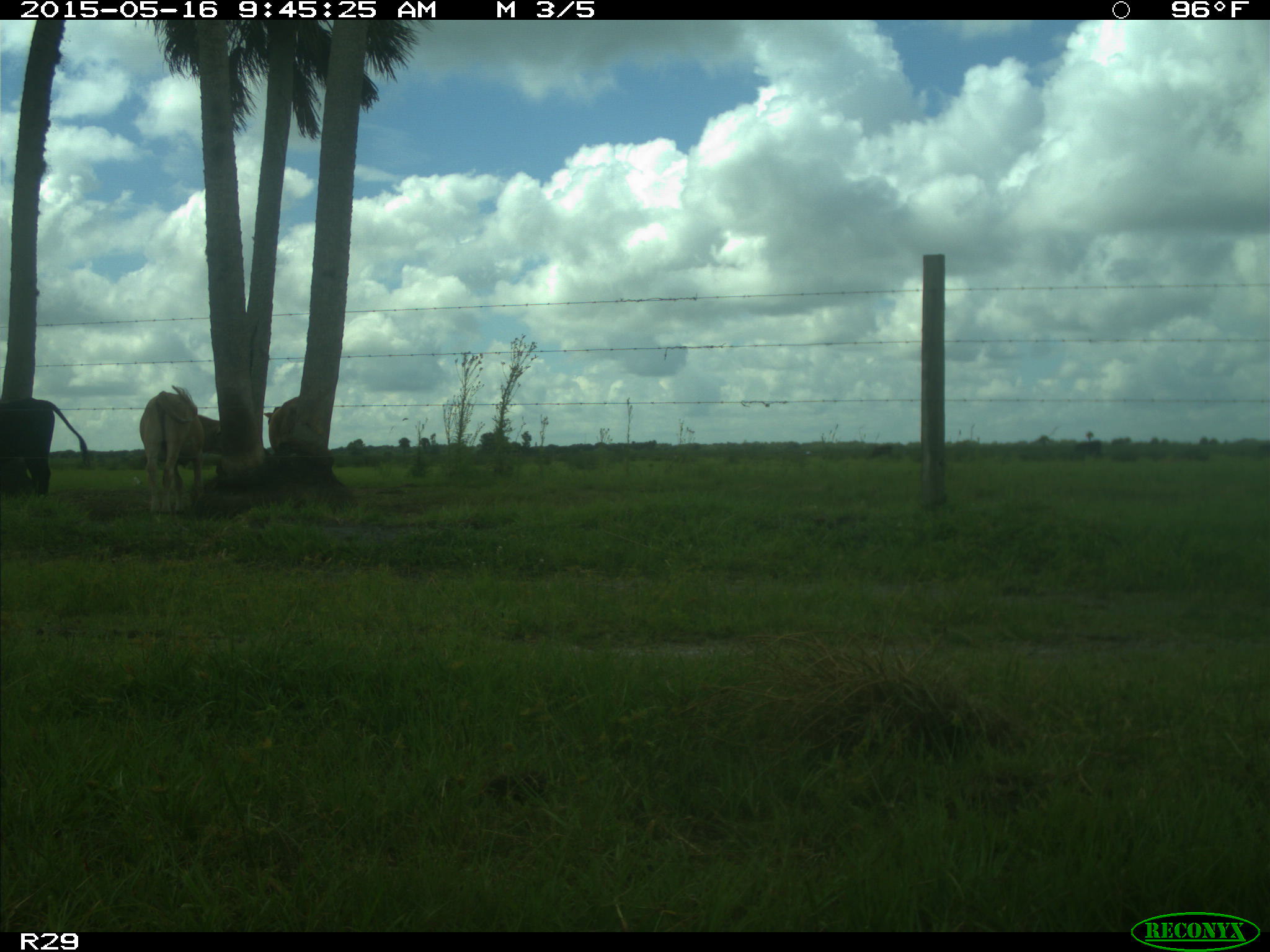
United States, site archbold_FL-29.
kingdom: Animalia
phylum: Chordata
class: Mammalia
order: Artiodactyla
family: Bovidae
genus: Bos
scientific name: Bos taurus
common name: domestic cow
Bos taurus (domestic cow).